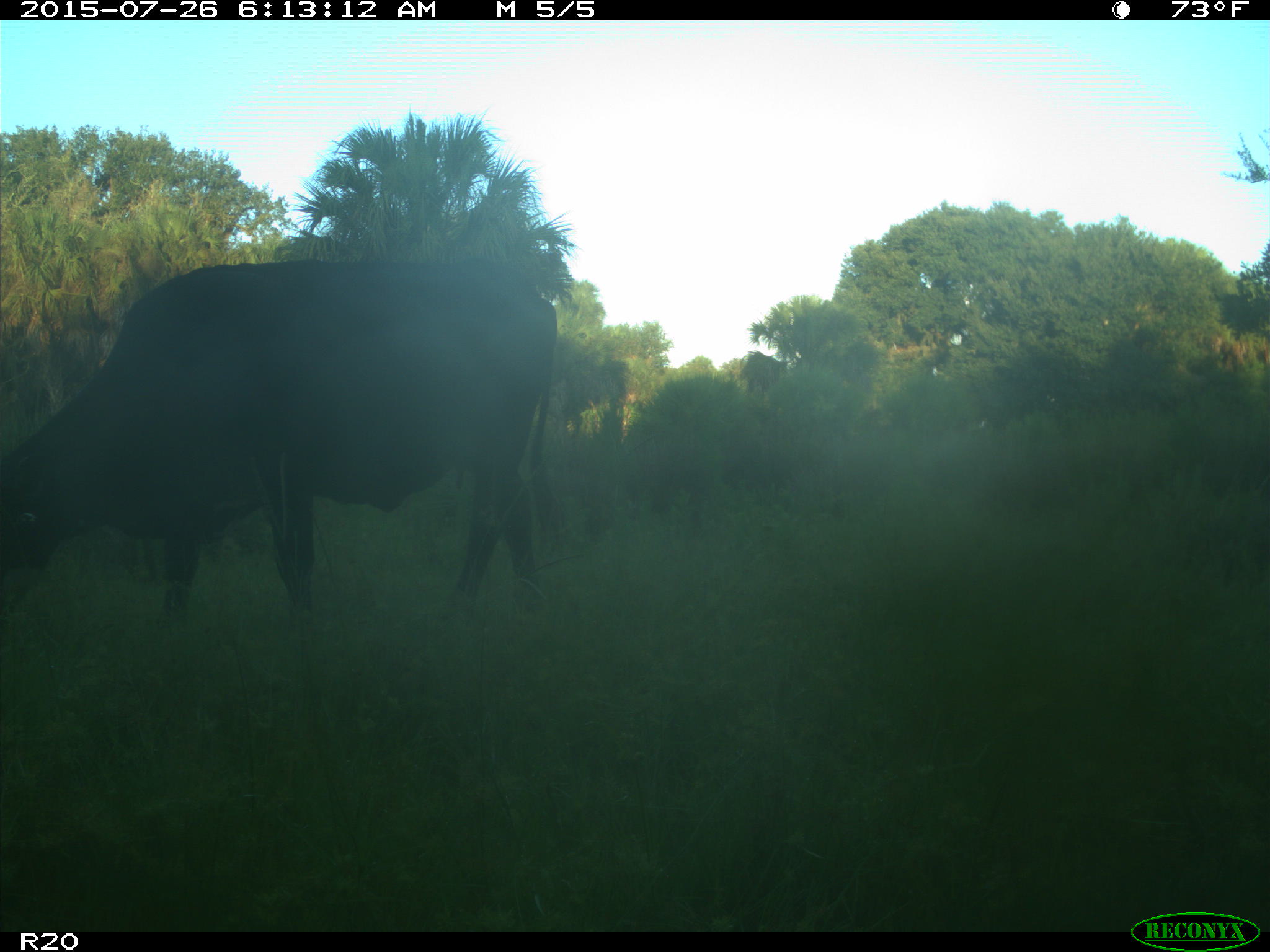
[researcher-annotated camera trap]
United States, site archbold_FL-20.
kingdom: Animalia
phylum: Chordata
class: Mammalia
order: Artiodactyla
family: Bovidae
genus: Bos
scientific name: Bos taurus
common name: domestic cow